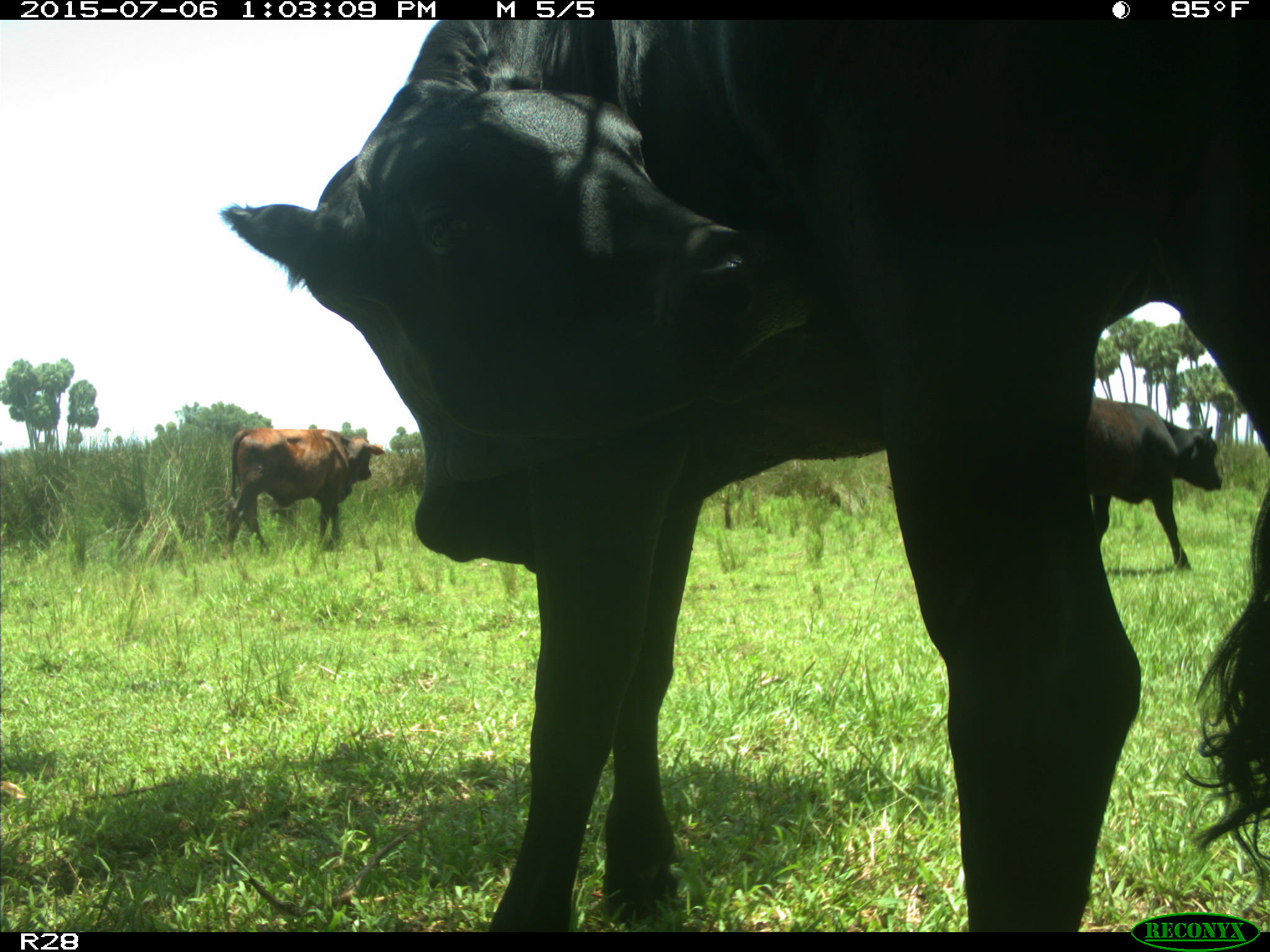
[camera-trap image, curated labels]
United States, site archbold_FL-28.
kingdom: Animalia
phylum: Chordata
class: Mammalia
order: Artiodactyla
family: Bovidae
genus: Bos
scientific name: Bos taurus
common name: domestic cow